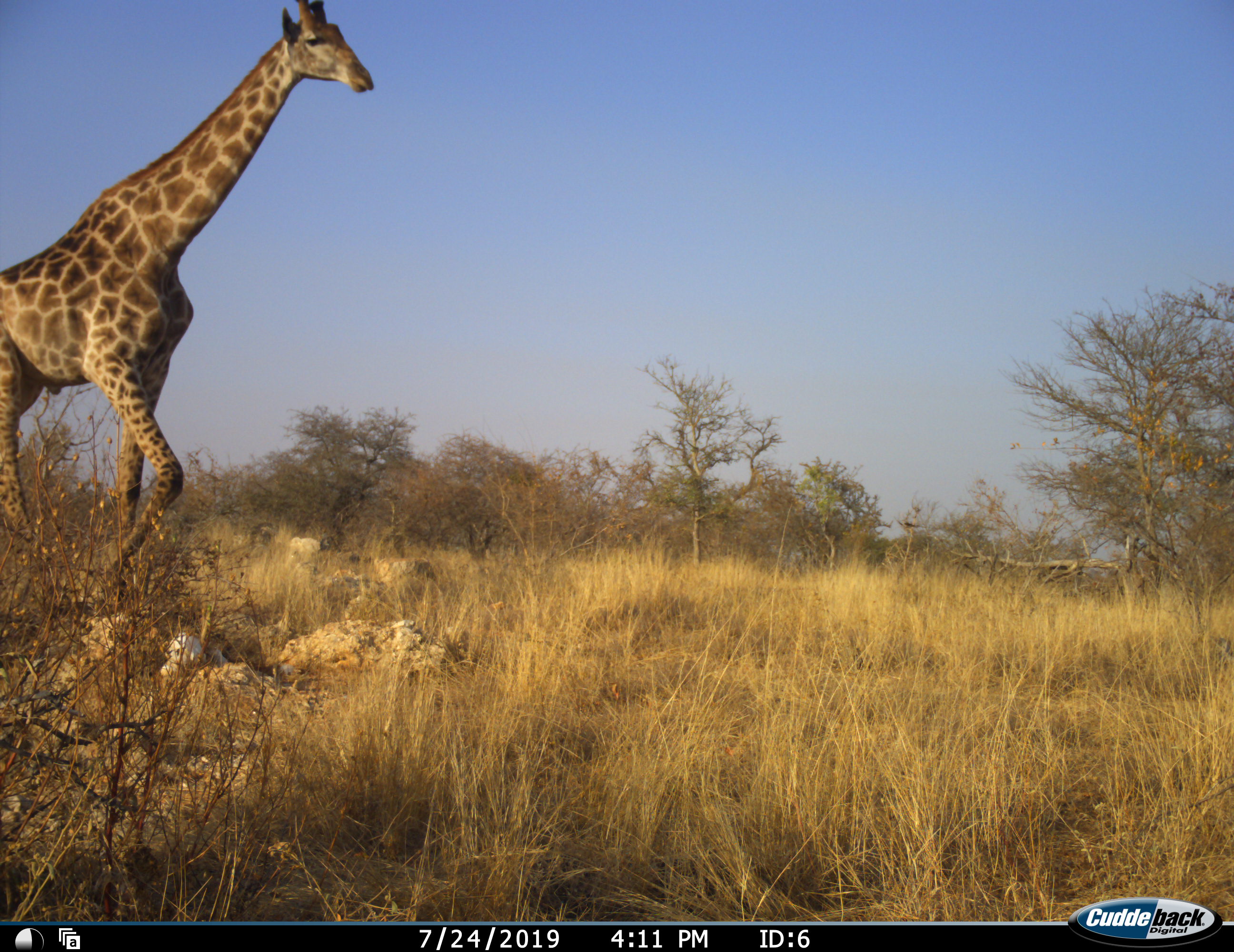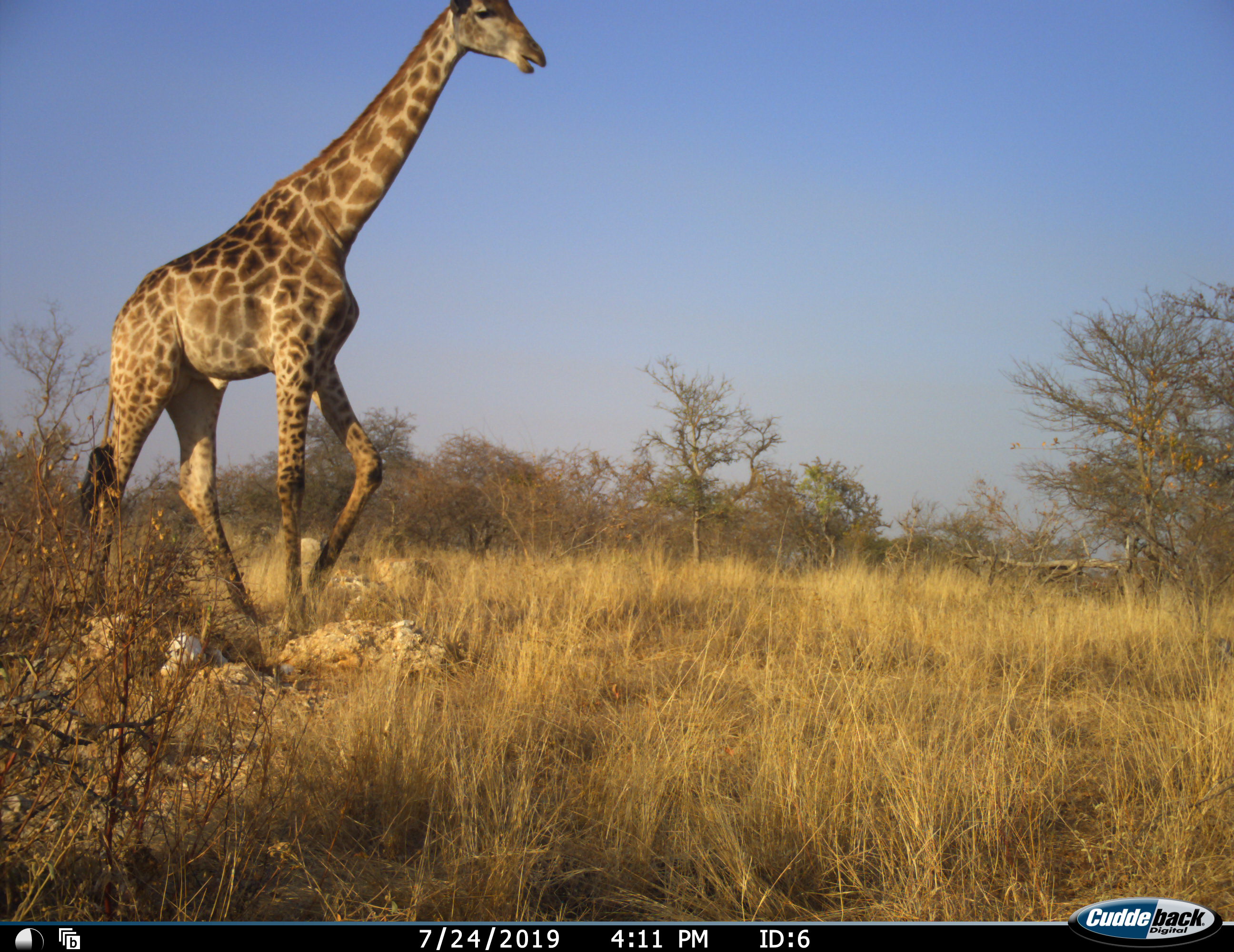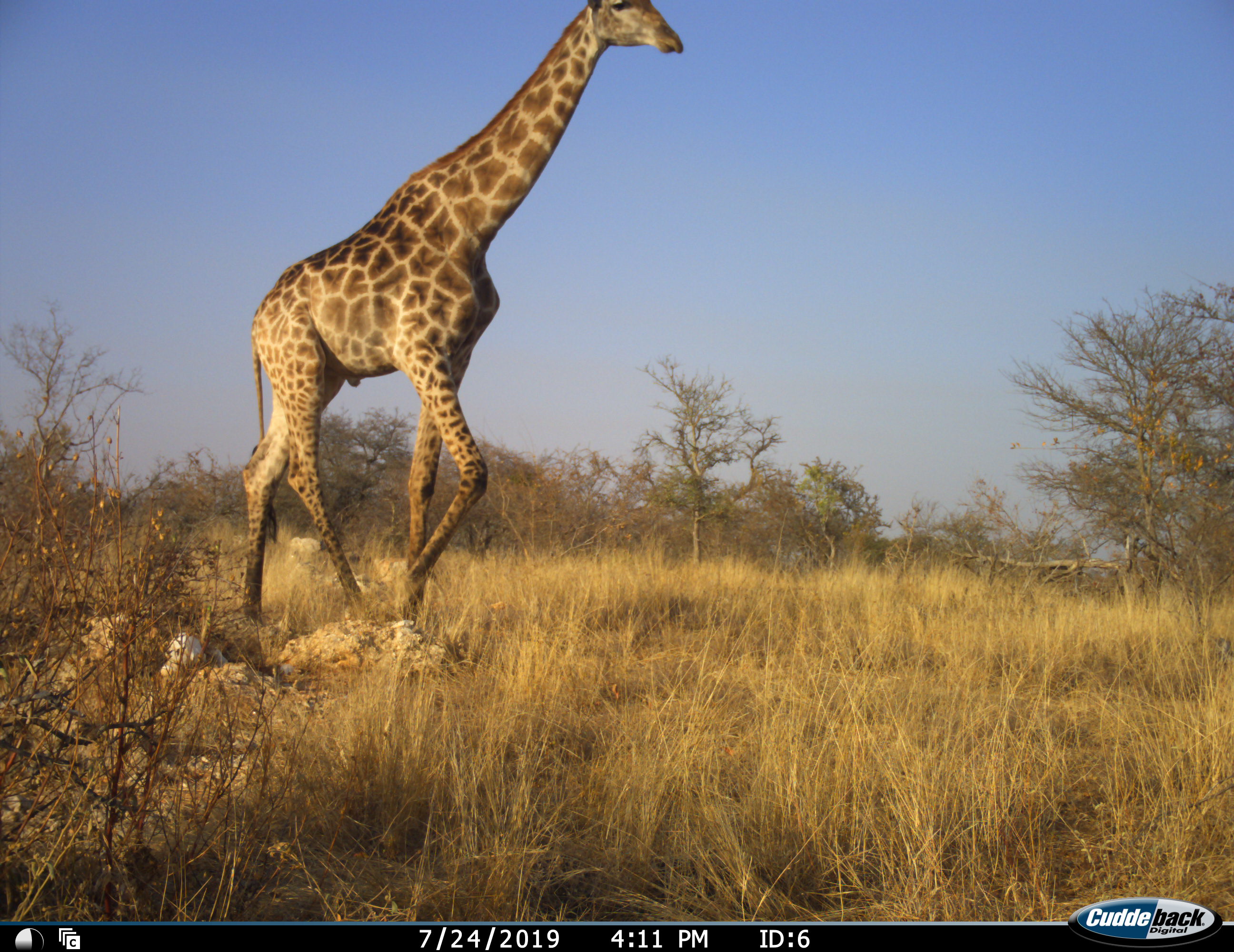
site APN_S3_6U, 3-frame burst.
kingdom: Animalia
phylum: Chordata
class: Mammalia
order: Artiodactyla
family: Giraffidae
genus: Giraffa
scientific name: Giraffa camelopardalis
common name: giraffe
Giraffe (Giraffa camelopardalis), count 1. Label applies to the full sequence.